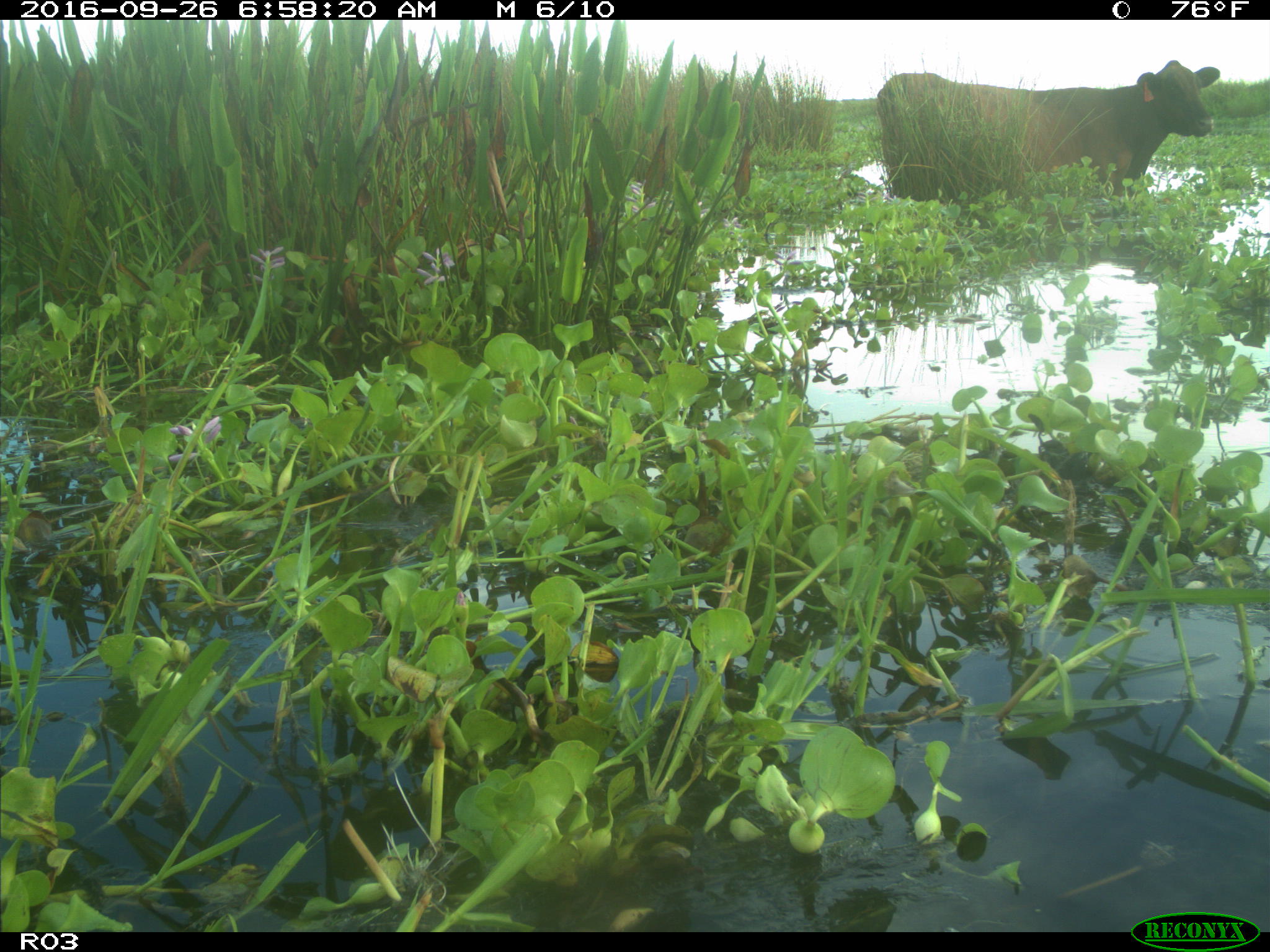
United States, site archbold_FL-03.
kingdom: Animalia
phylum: Chordata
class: Mammalia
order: Artiodactyla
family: Bovidae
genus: Bos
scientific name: Bos taurus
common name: domestic cow